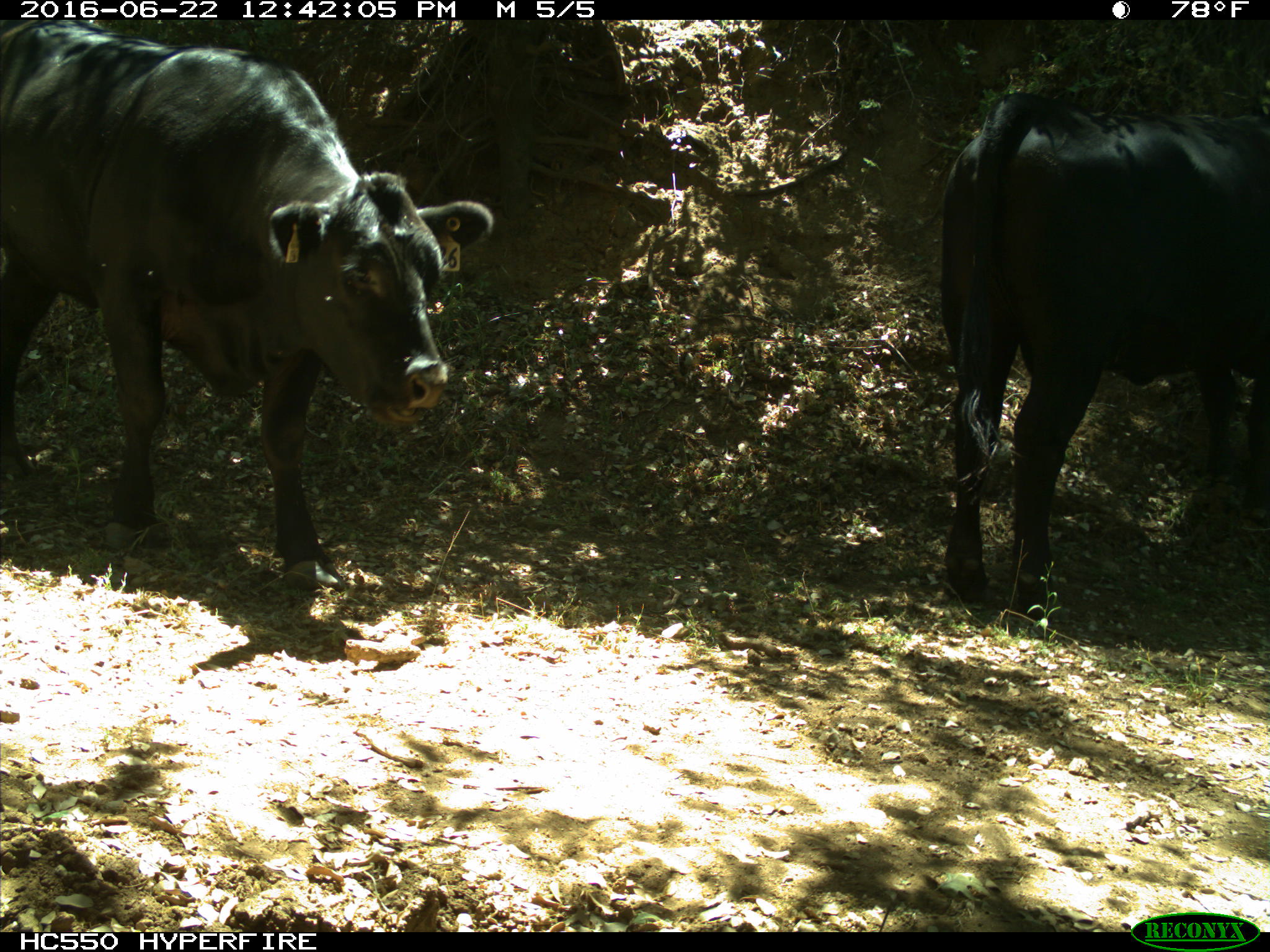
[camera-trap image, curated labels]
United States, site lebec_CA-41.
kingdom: Animalia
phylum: Chordata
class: Mammalia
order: Artiodactyla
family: Bovidae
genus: Bos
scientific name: Bos taurus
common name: domestic cow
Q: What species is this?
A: Bos taurus (domestic cow).